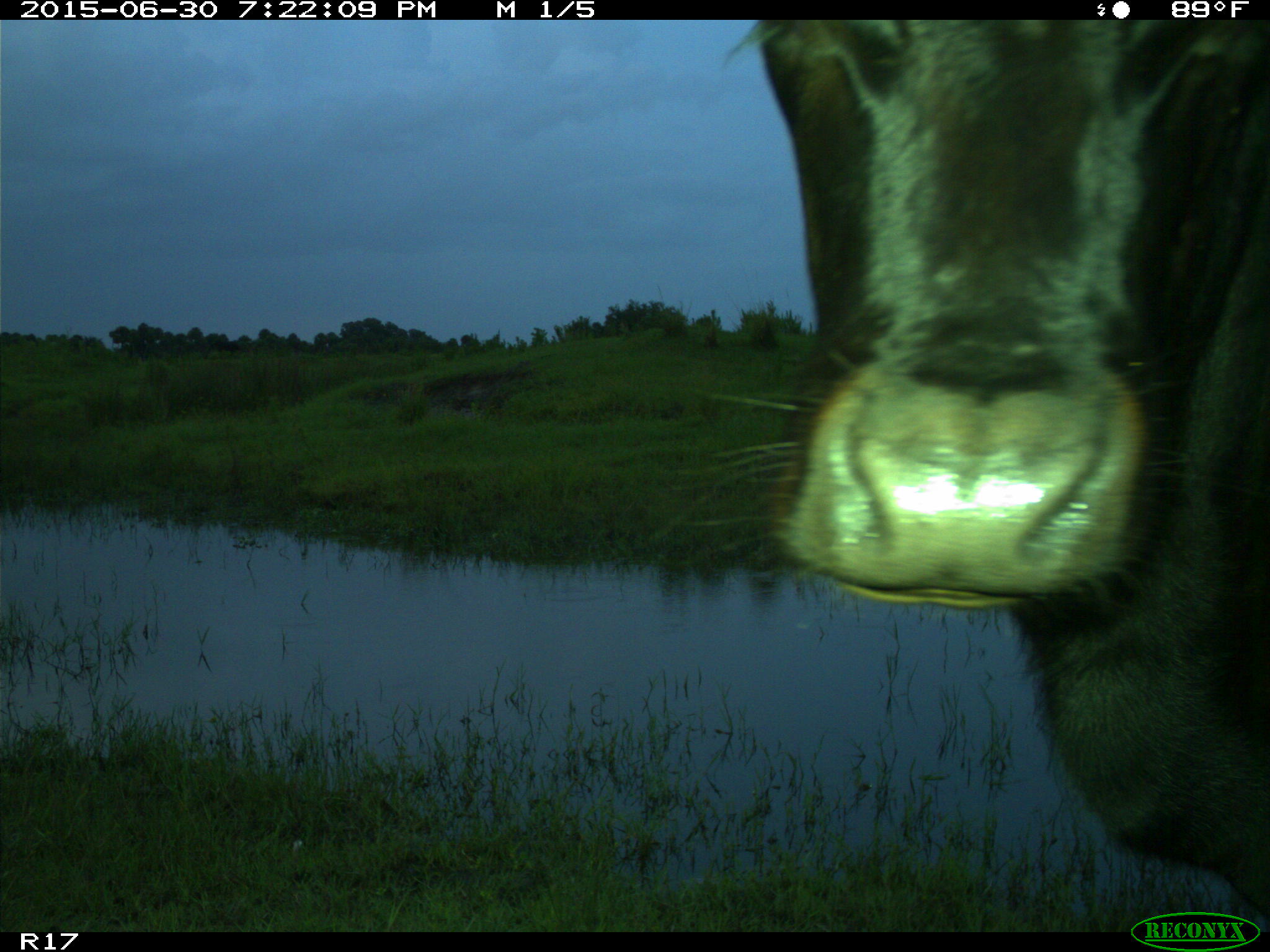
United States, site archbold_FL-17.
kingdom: Animalia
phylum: Chordata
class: Mammalia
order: Artiodactyla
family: Bovidae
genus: Bos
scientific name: Bos taurus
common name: domestic cow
Bos taurus (domestic cow).